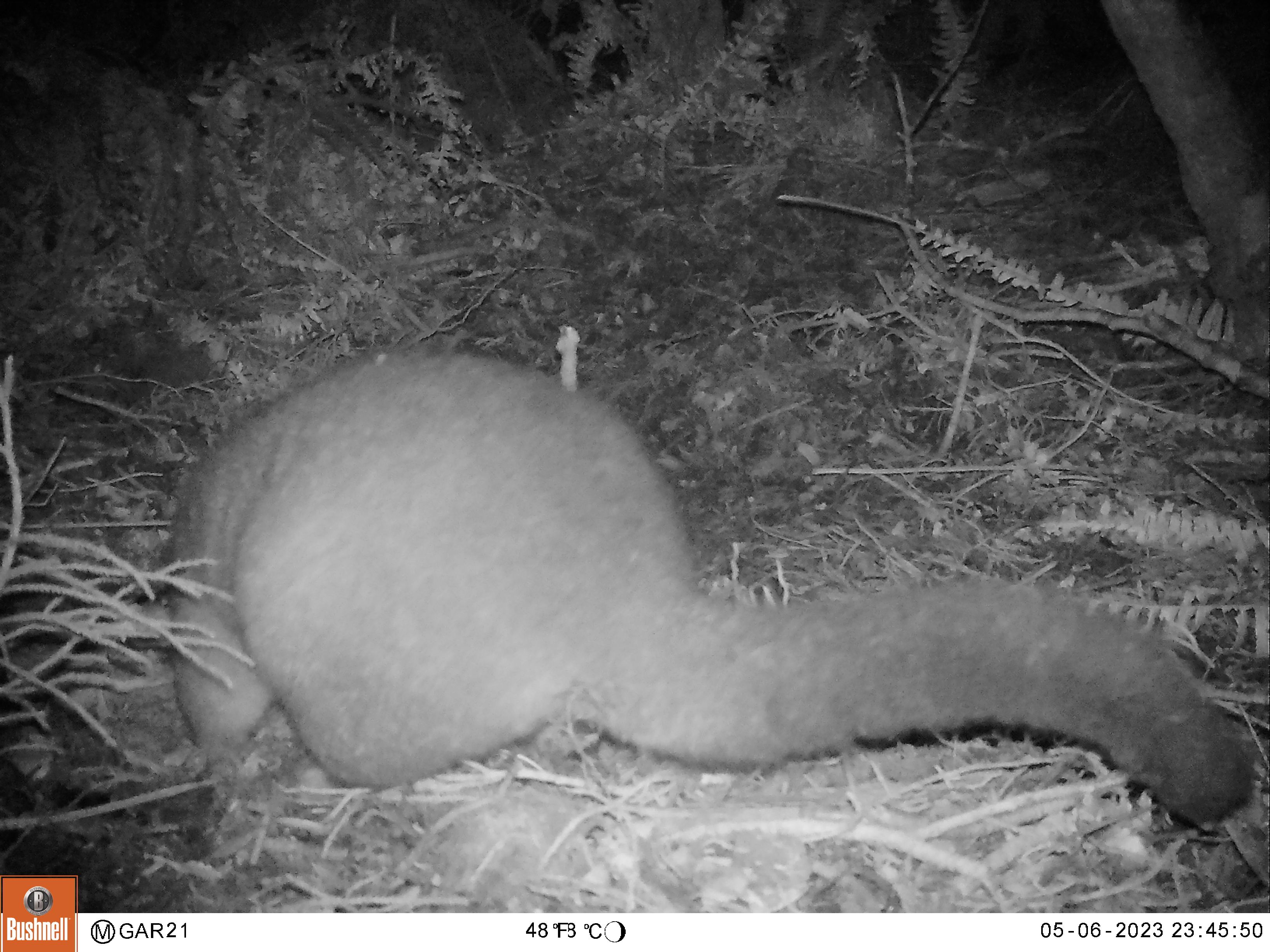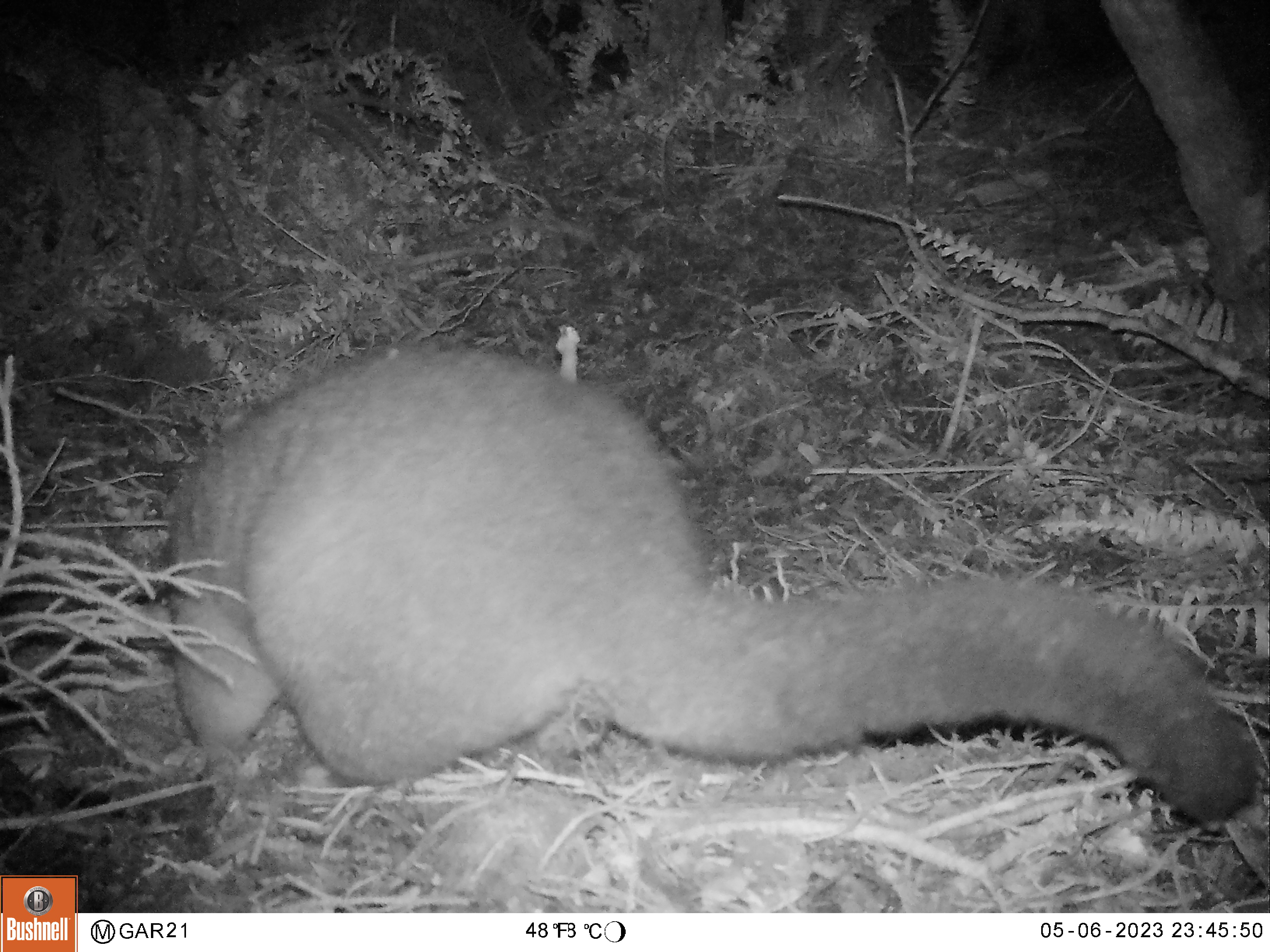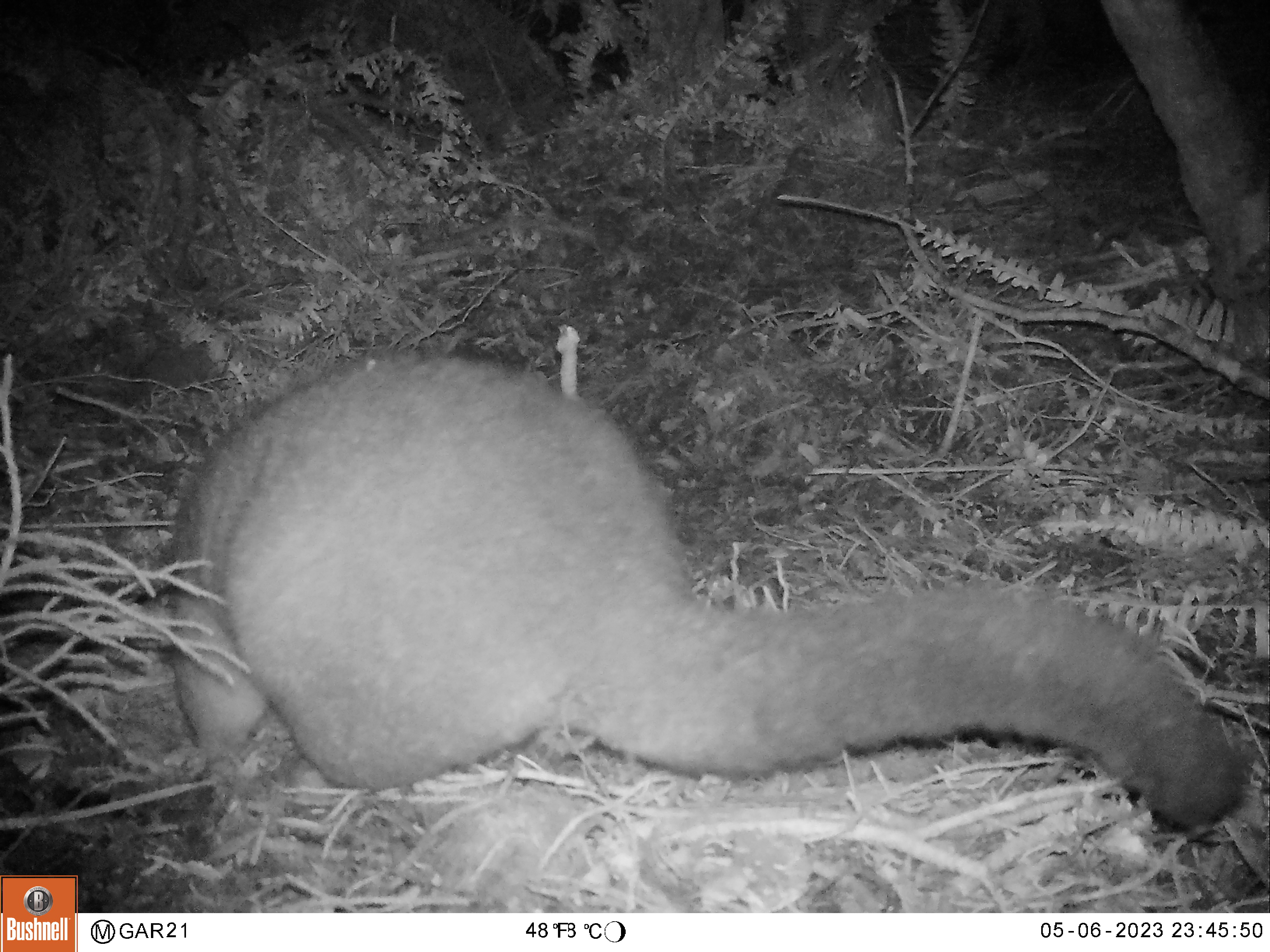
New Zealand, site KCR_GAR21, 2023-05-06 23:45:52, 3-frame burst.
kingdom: Animalia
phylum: Chordata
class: Mammalia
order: Diprotodontia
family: Phalangeridae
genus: Trichosurus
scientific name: Trichosurus vulpecula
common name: common brushtail possum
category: possum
Possum (common brushtail possum) (Trichosurus vulpecula).